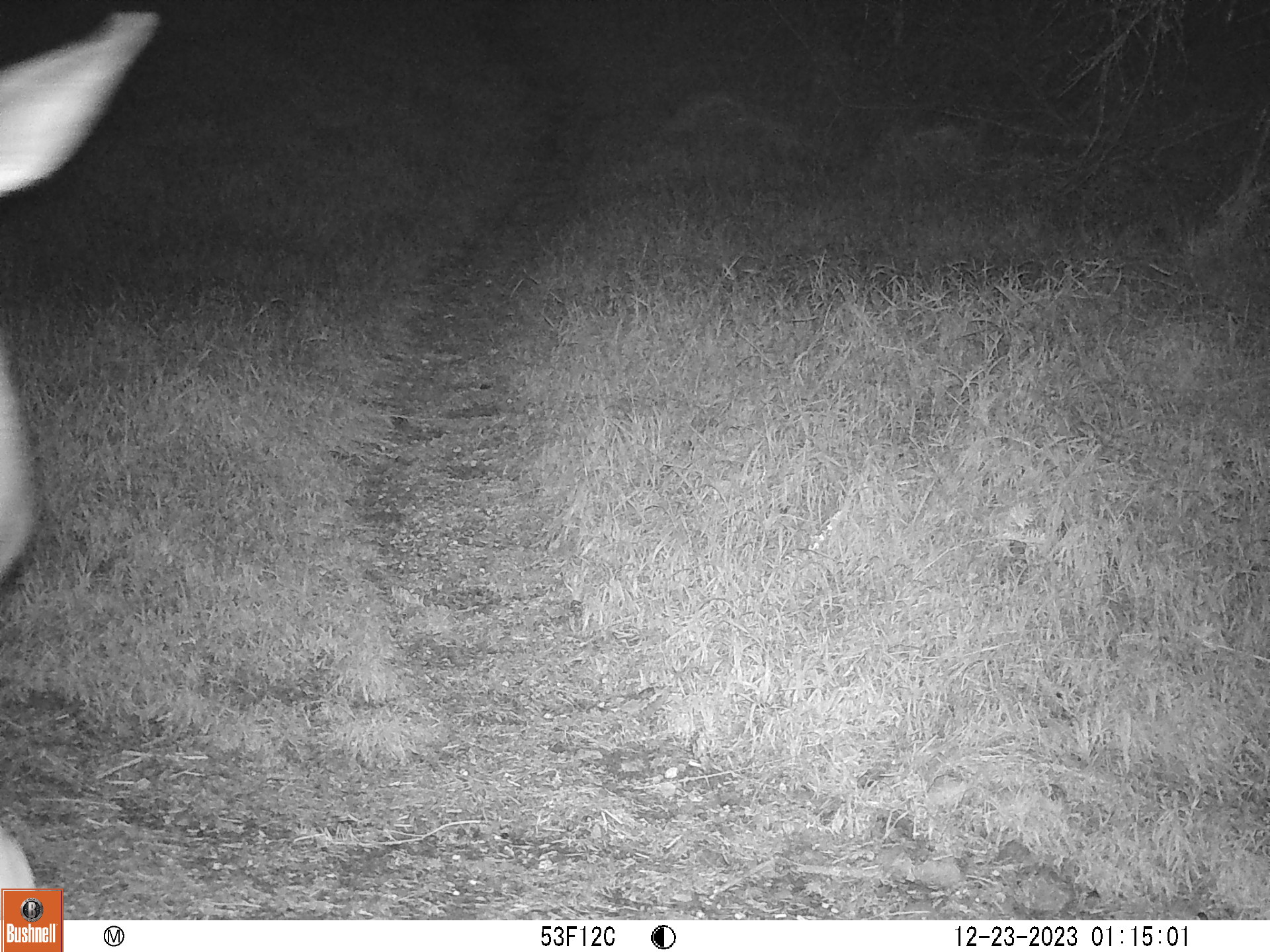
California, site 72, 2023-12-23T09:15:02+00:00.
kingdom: Animalia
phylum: Chordata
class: Mammalia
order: Artiodactyla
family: Cervidae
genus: Odocoileus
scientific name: Odocoileus hemionus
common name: mule deer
Mule deer (Odocoileus hemionus).